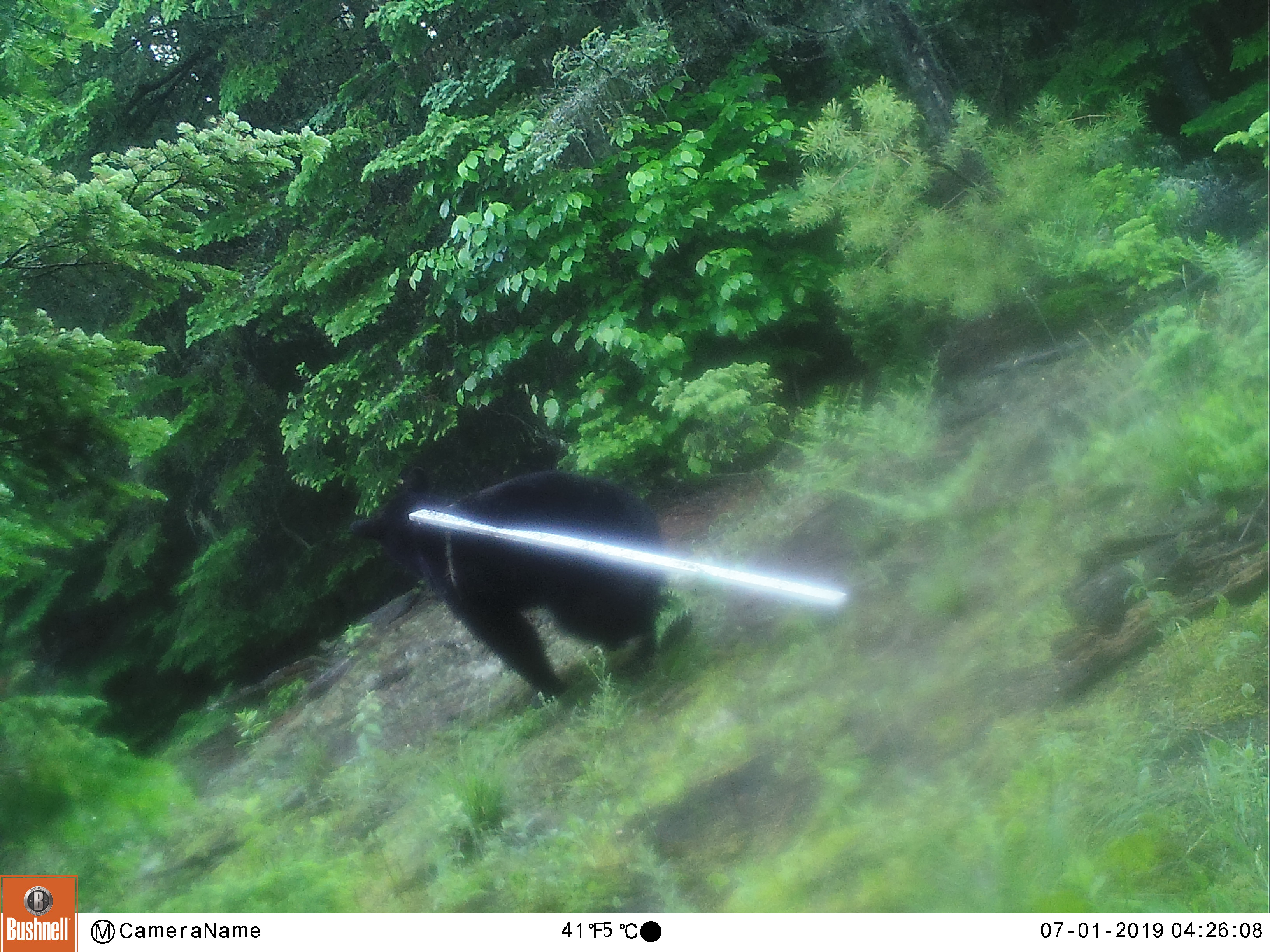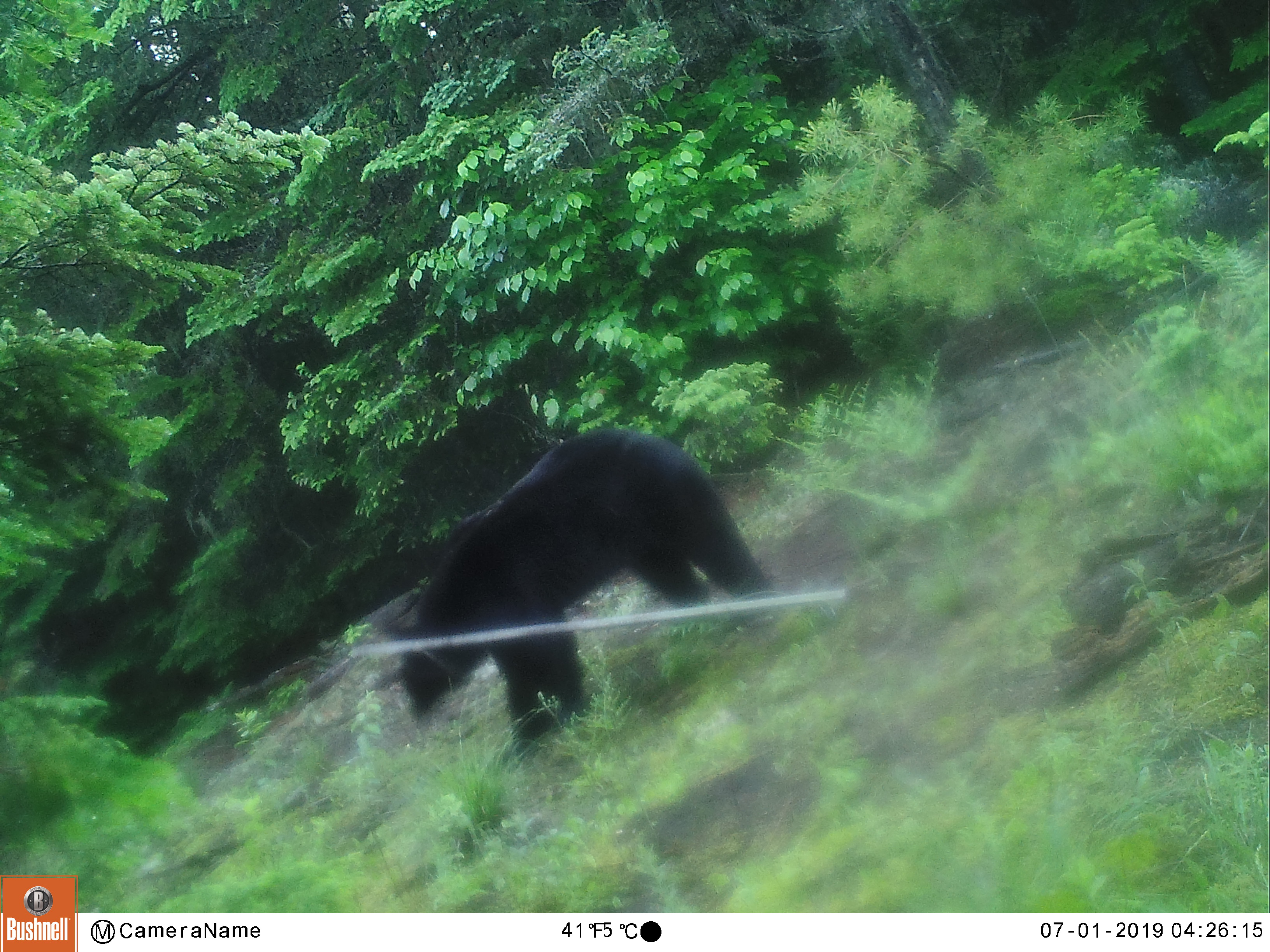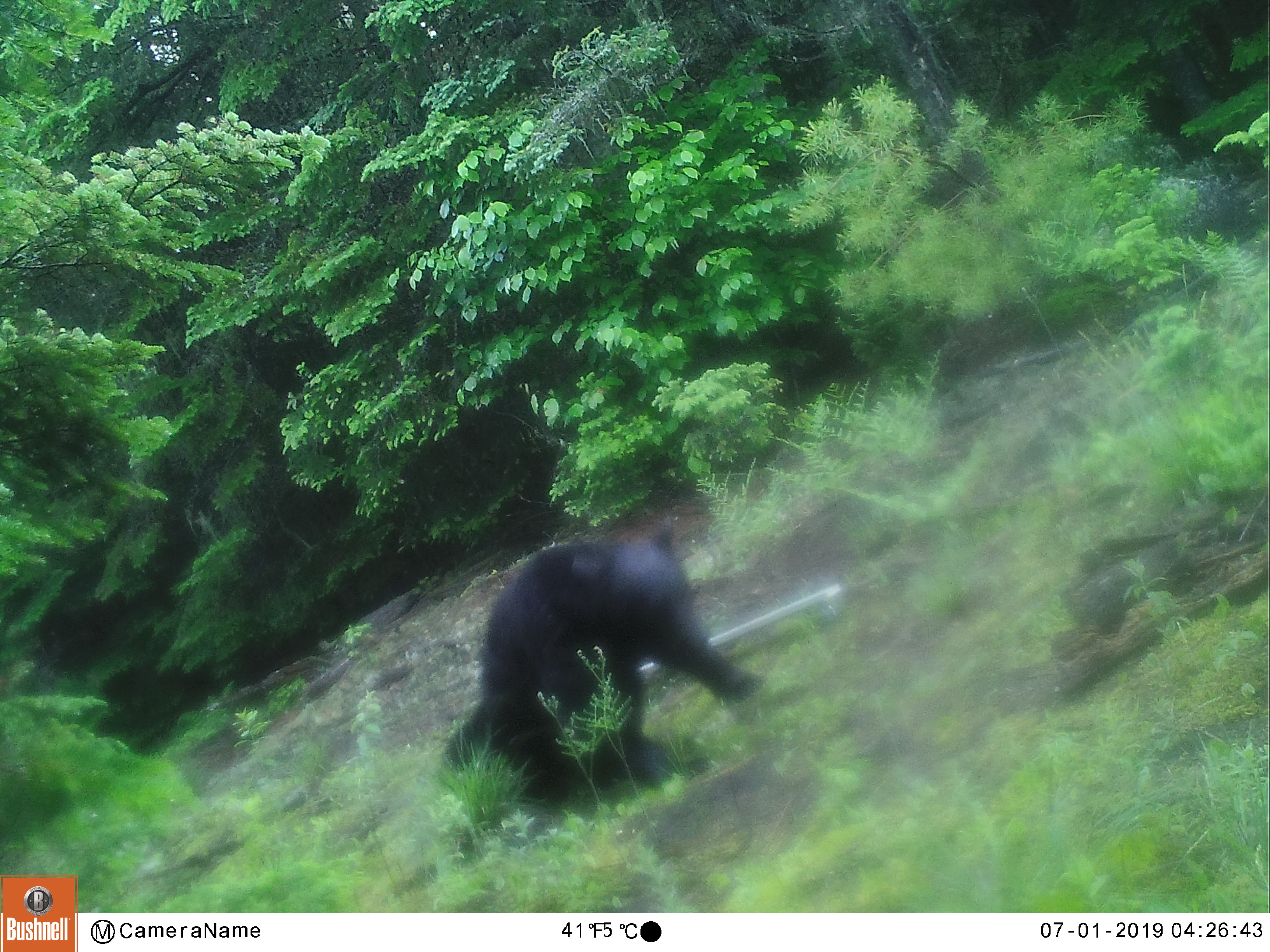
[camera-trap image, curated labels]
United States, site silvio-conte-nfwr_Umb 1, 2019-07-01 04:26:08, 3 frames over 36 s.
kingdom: Animalia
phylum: Chordata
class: Mammalia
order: Carnivora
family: Ursidae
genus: Ursus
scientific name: Ursus americanus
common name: black bear